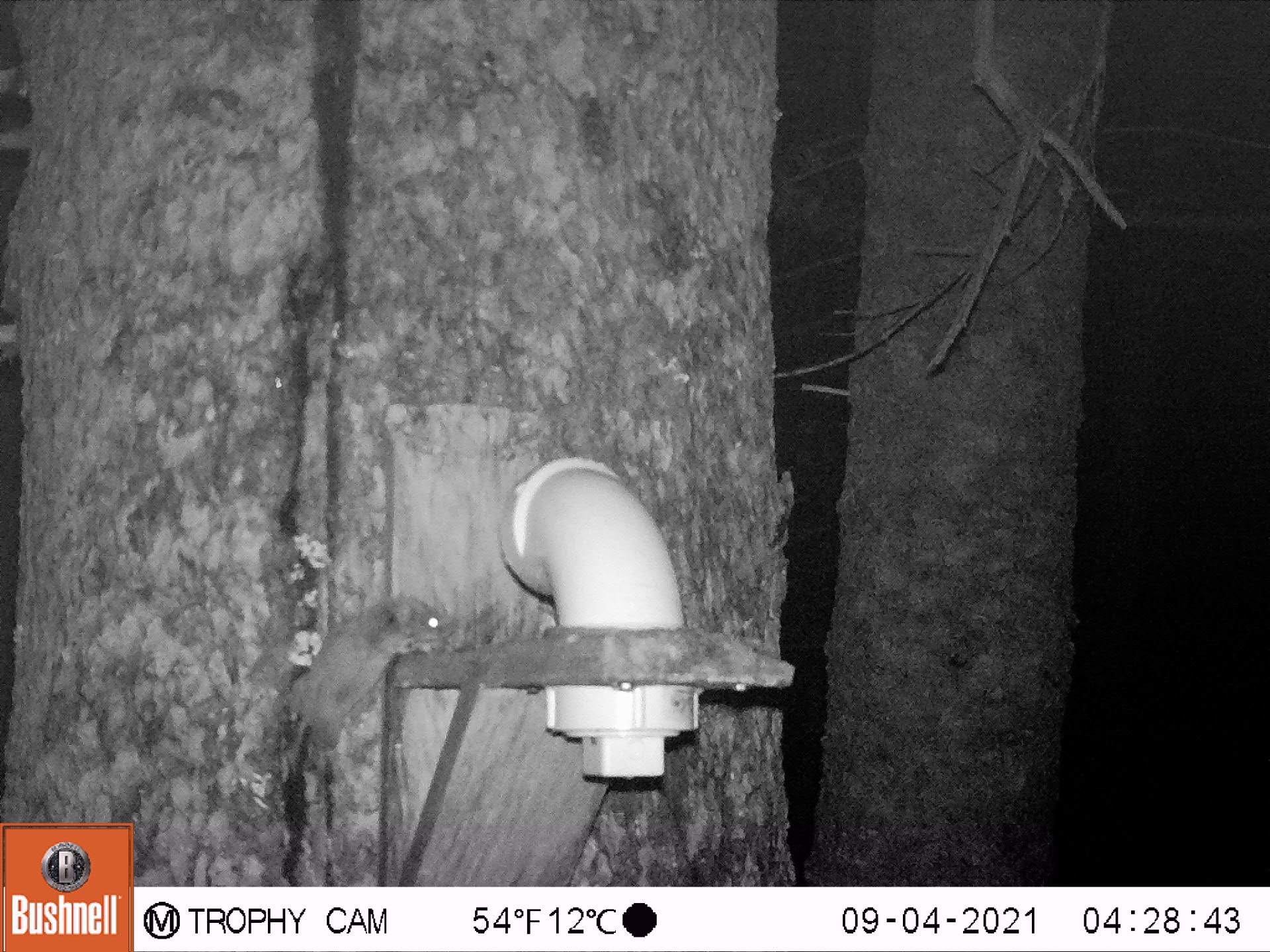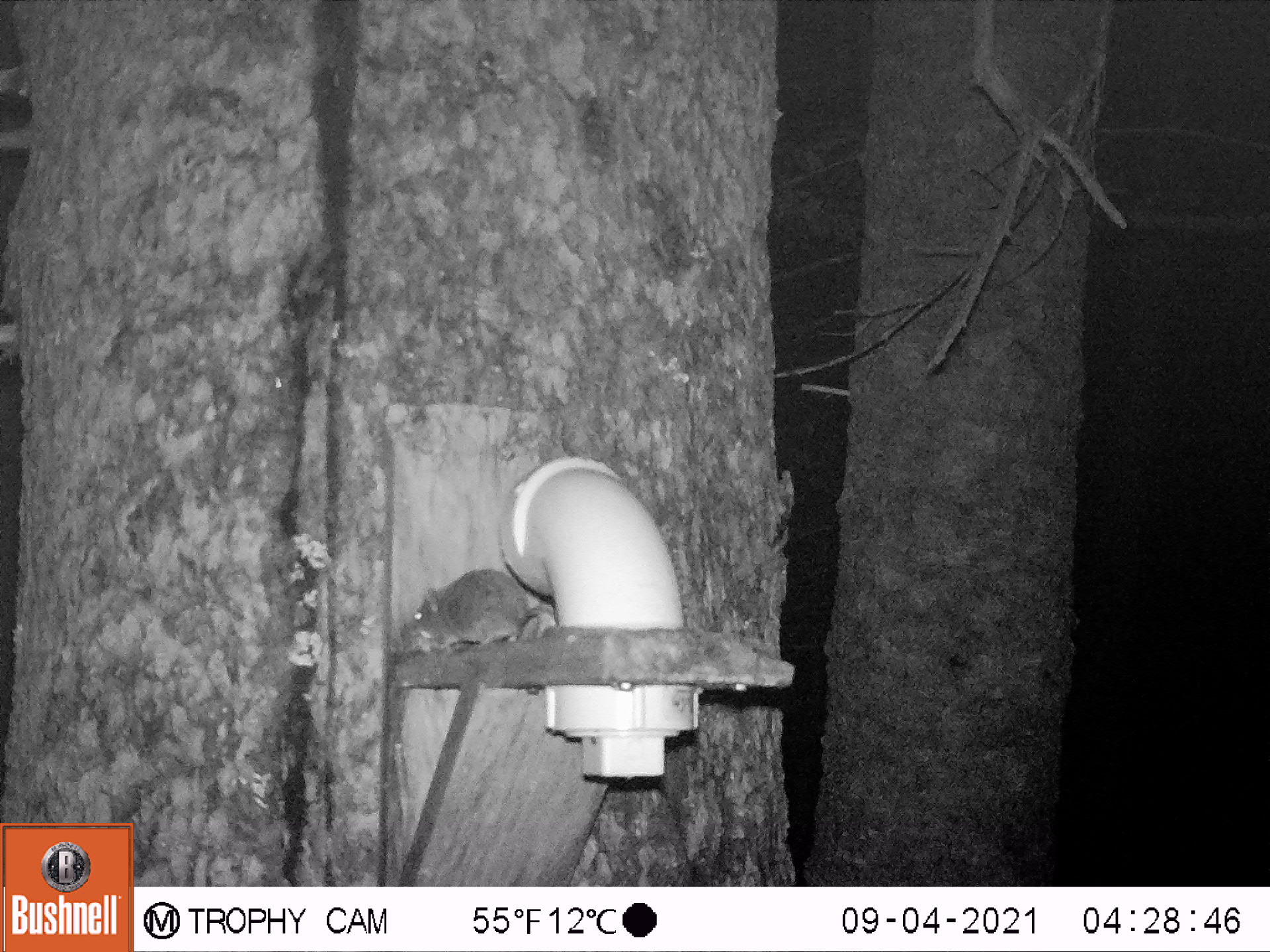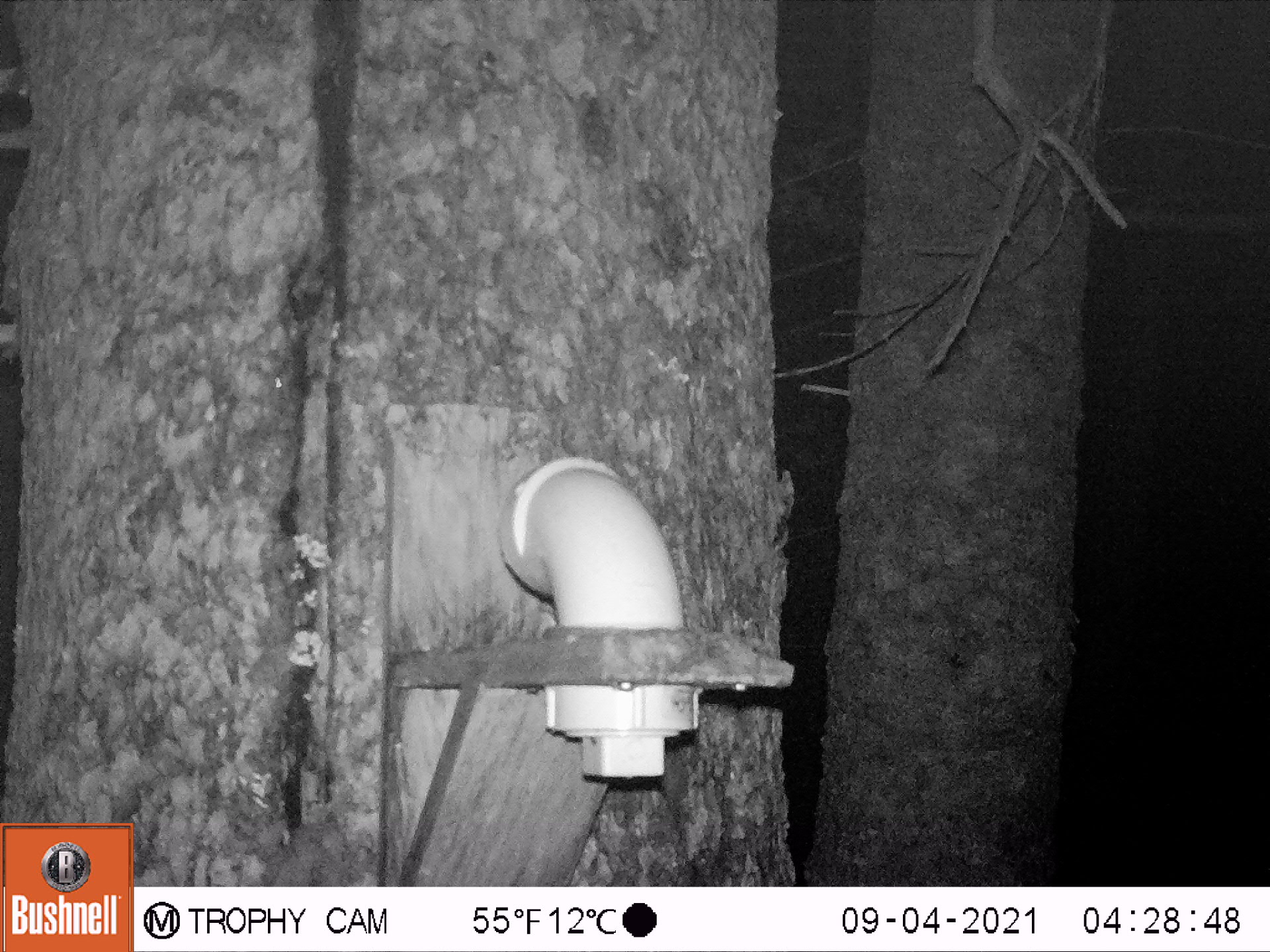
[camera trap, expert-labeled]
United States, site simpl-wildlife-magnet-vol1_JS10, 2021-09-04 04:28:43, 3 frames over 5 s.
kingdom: Animalia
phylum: Chordata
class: Mammalia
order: Rodentia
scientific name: Rodentia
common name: mouse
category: mouse sp.